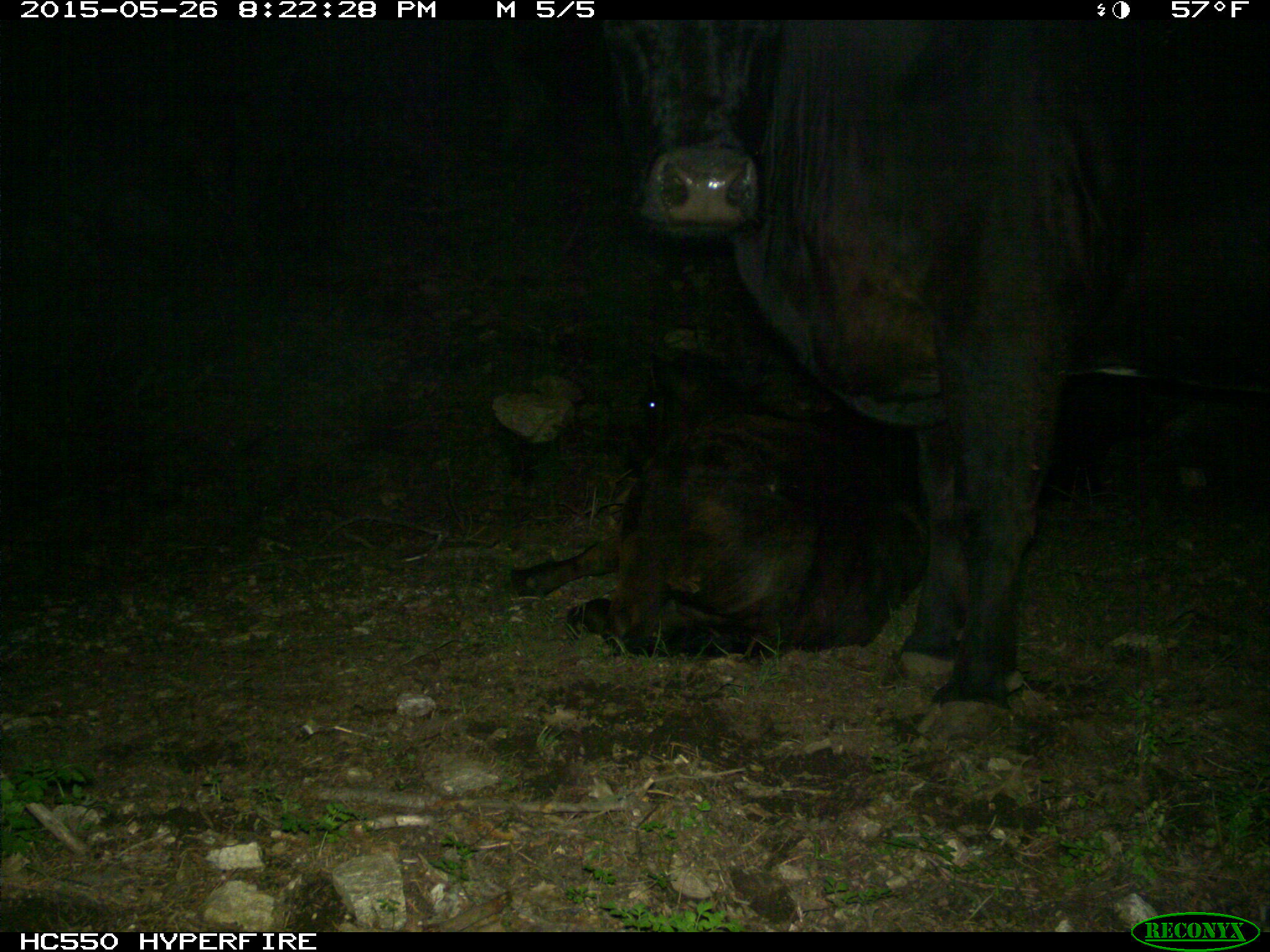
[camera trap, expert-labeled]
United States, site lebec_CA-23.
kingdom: Animalia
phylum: Chordata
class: Mammalia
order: Artiodactyla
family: Bovidae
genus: Bos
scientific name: Bos taurus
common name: domestic cow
Bos taurus (domestic cow).